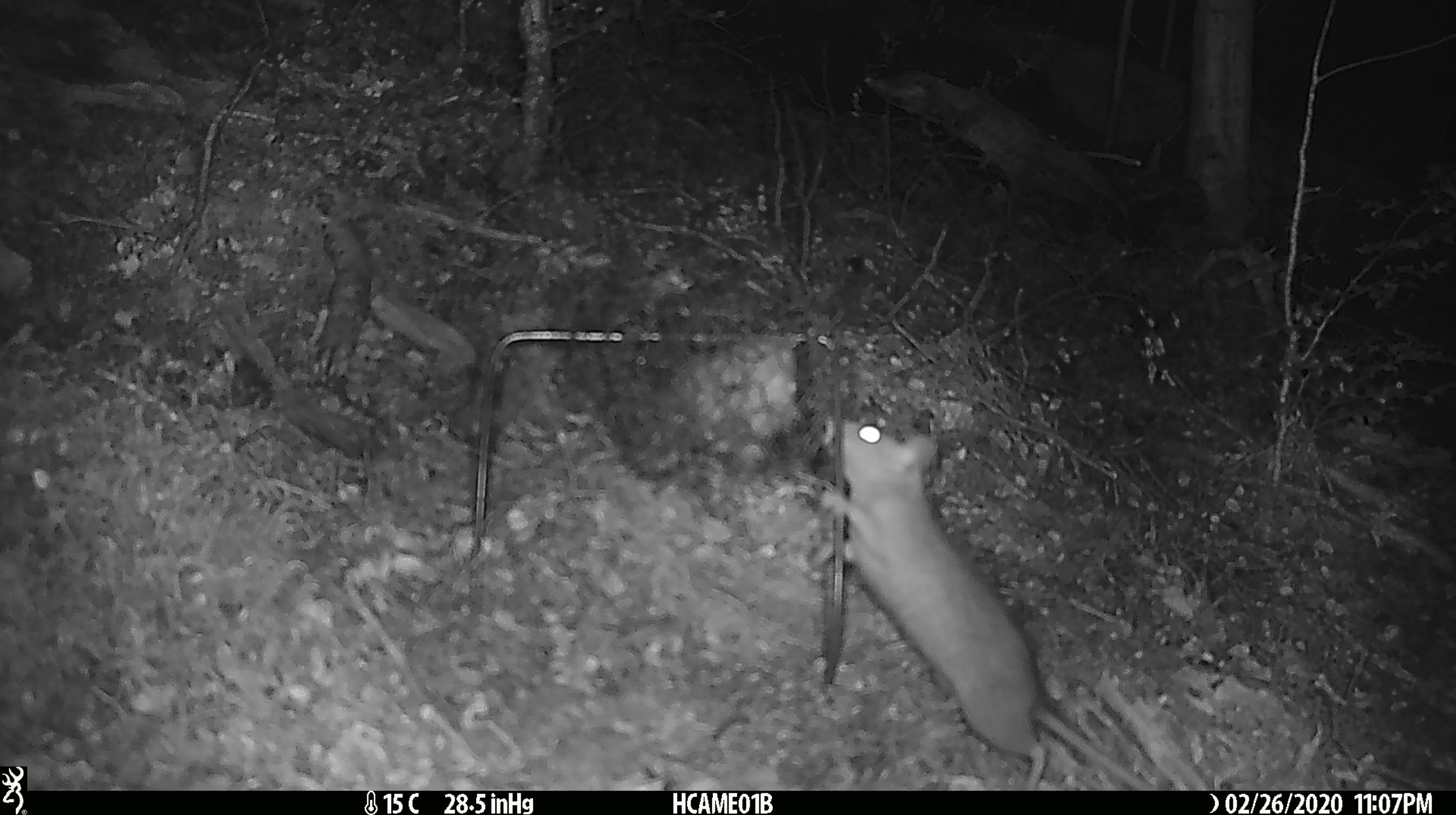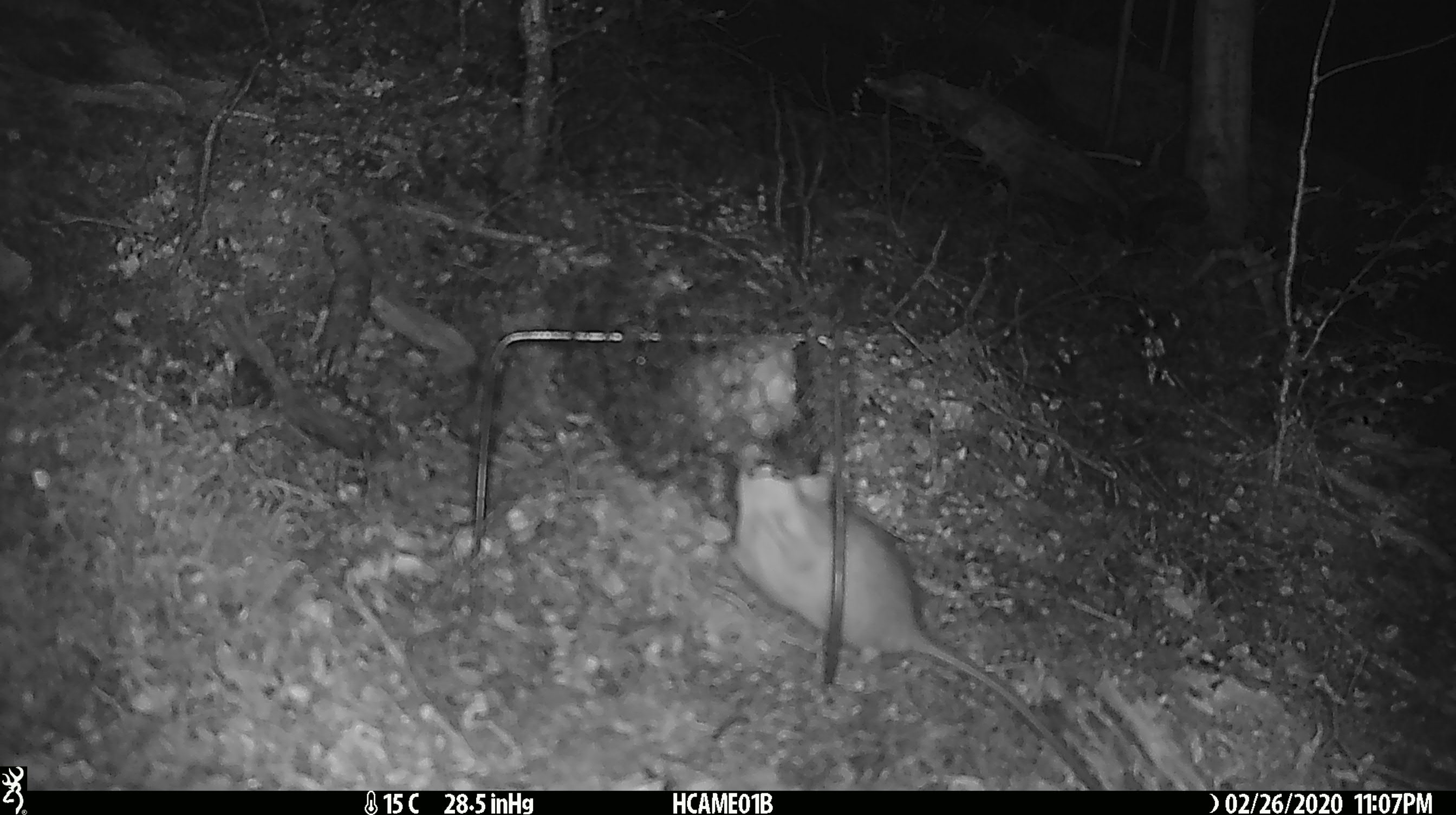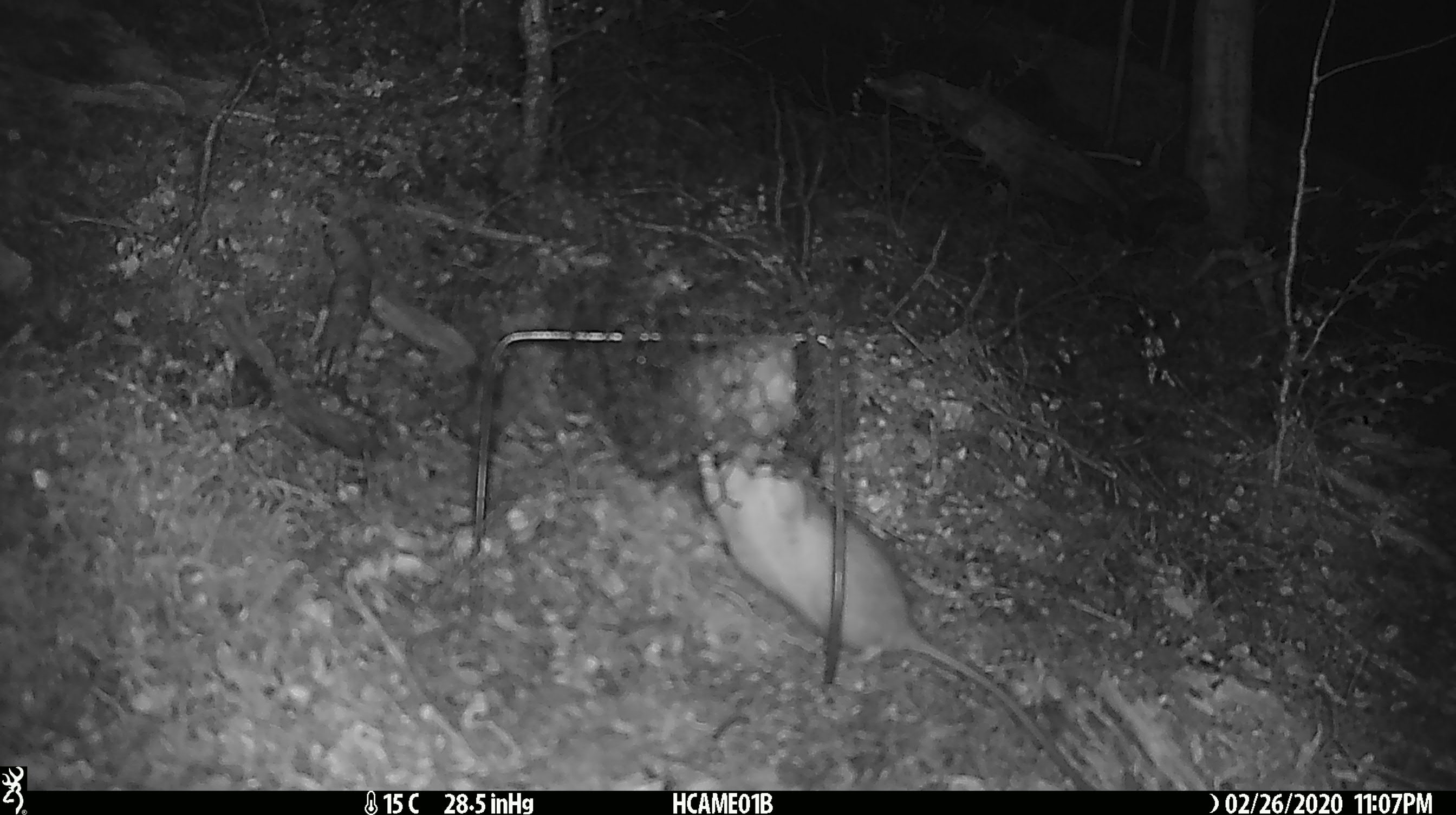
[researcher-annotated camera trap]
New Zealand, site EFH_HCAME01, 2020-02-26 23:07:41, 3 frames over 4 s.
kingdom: Animalia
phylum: Chordata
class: Mammalia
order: Rodentia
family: Muridae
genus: Rattus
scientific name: Rattus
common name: rat